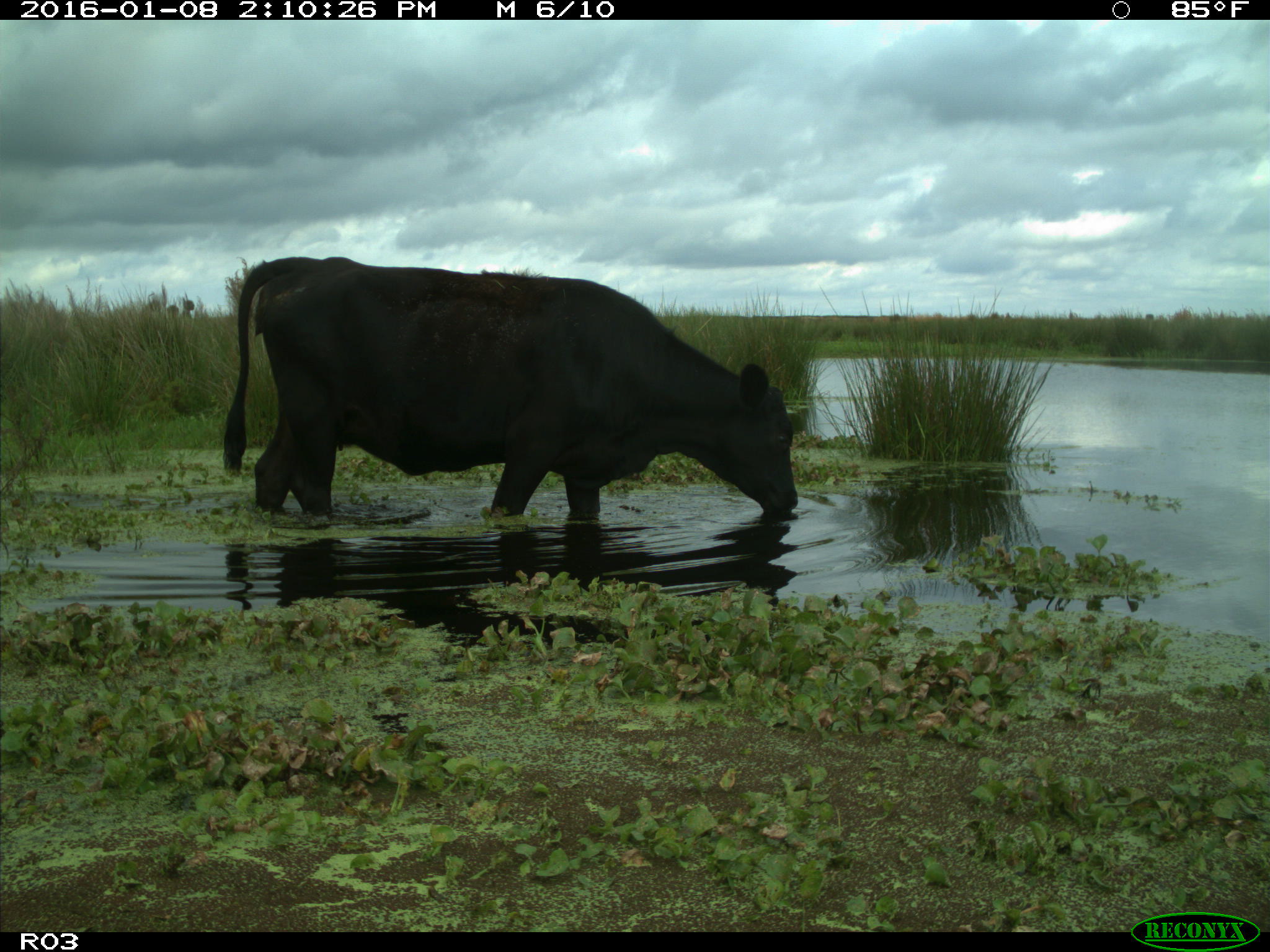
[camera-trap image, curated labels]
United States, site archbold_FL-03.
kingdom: Animalia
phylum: Chordata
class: Mammalia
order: Artiodactyla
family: Bovidae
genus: Bos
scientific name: Bos taurus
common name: domestic cow